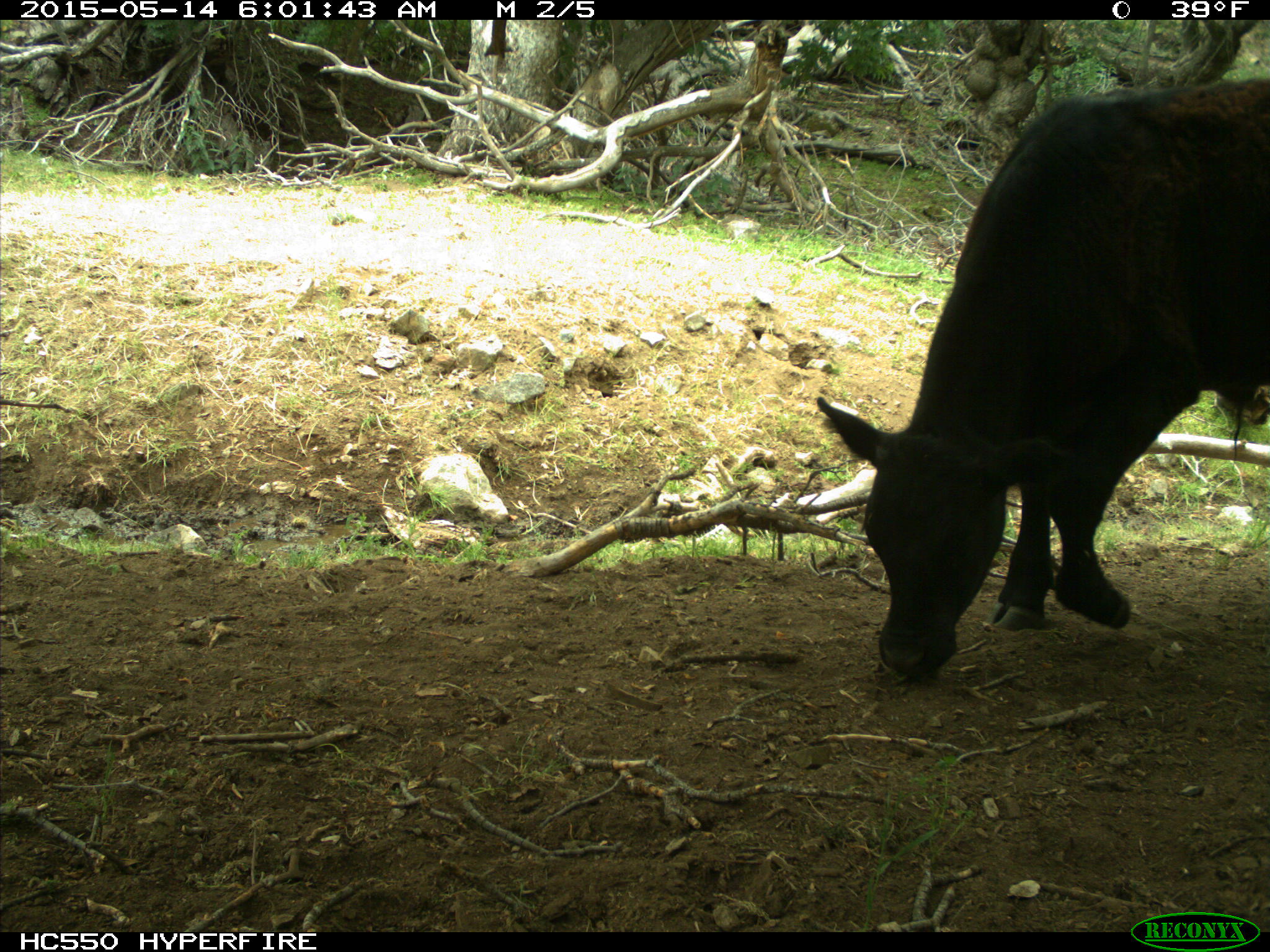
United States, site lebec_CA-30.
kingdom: Animalia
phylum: Chordata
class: Mammalia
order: Artiodactyla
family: Bovidae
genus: Bos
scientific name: Bos taurus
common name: domestic cow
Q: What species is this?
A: Bos taurus (domestic cow).